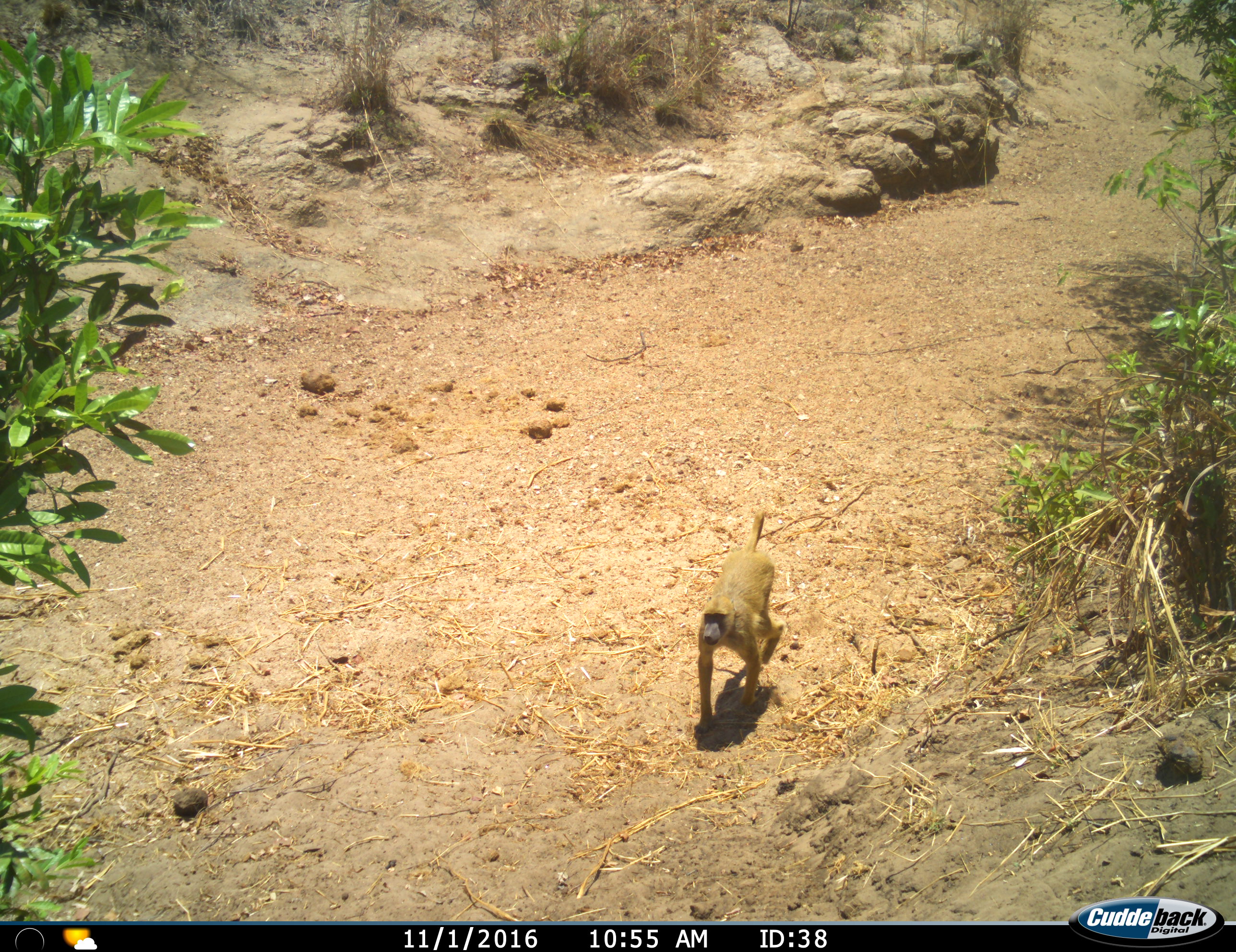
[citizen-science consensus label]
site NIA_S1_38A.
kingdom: Animalia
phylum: Chordata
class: Mammalia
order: Primates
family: Cercopithecidae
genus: Papio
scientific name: Papio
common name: baboon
Baboon (Papio), count 1. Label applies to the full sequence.